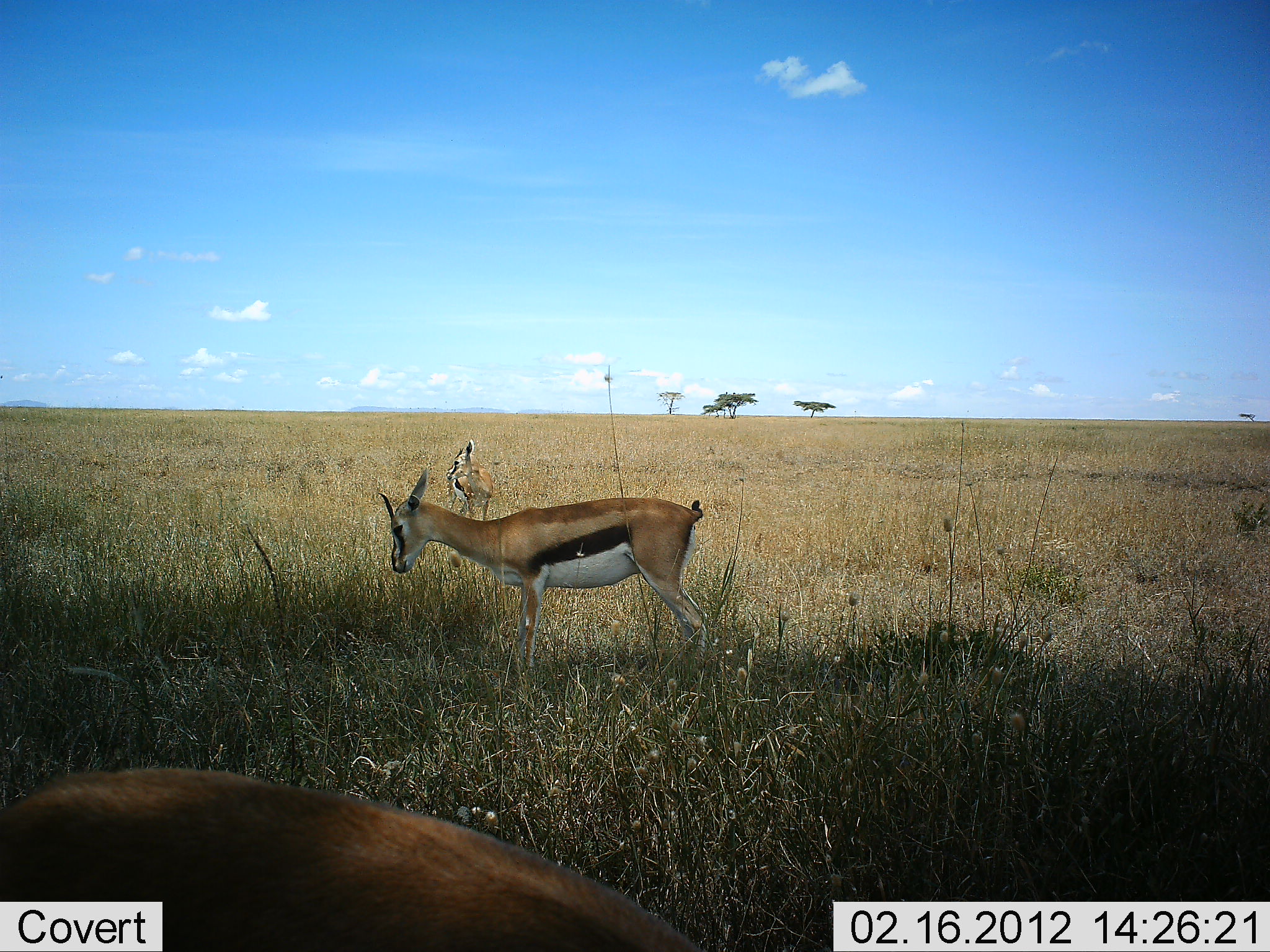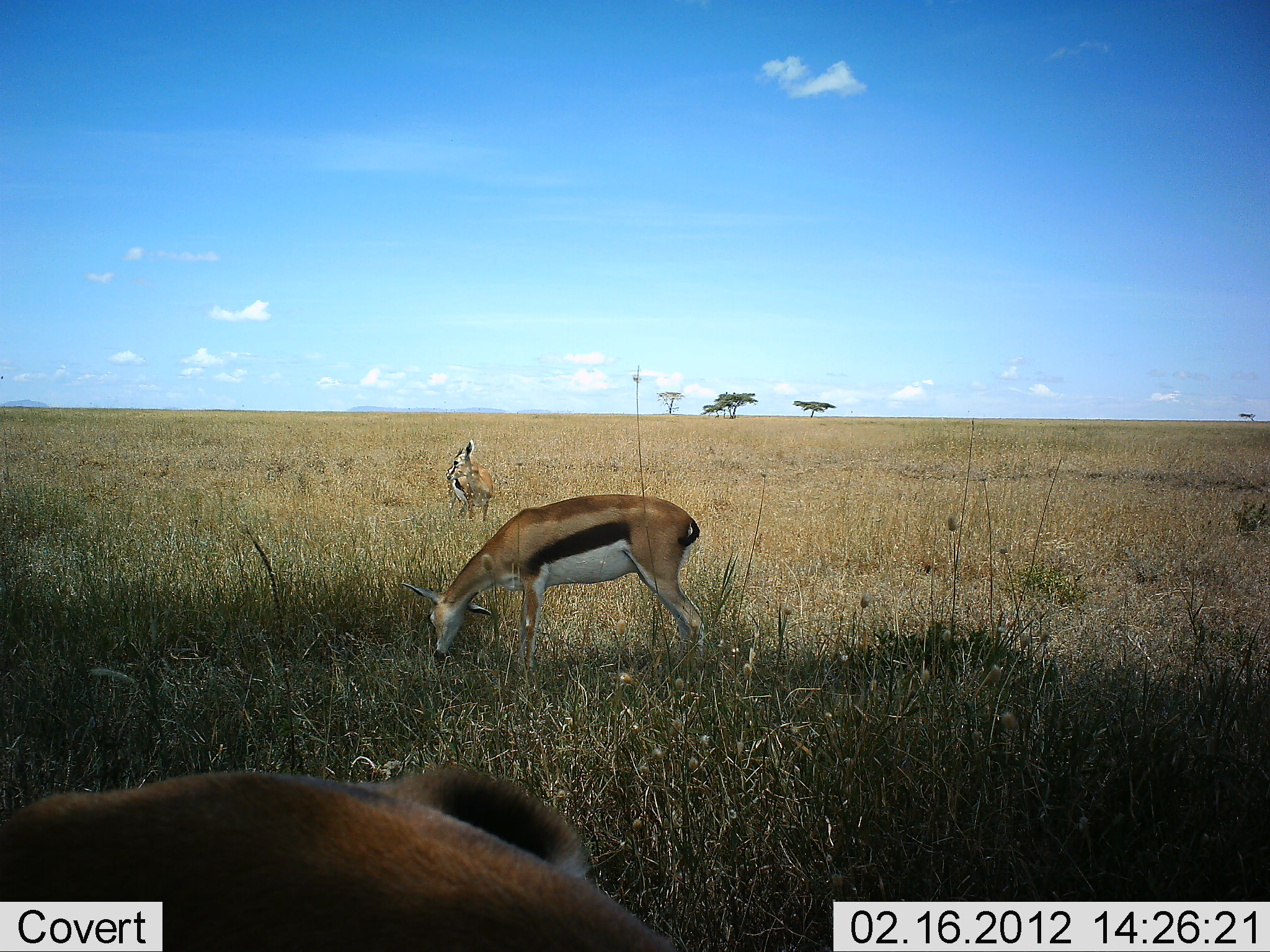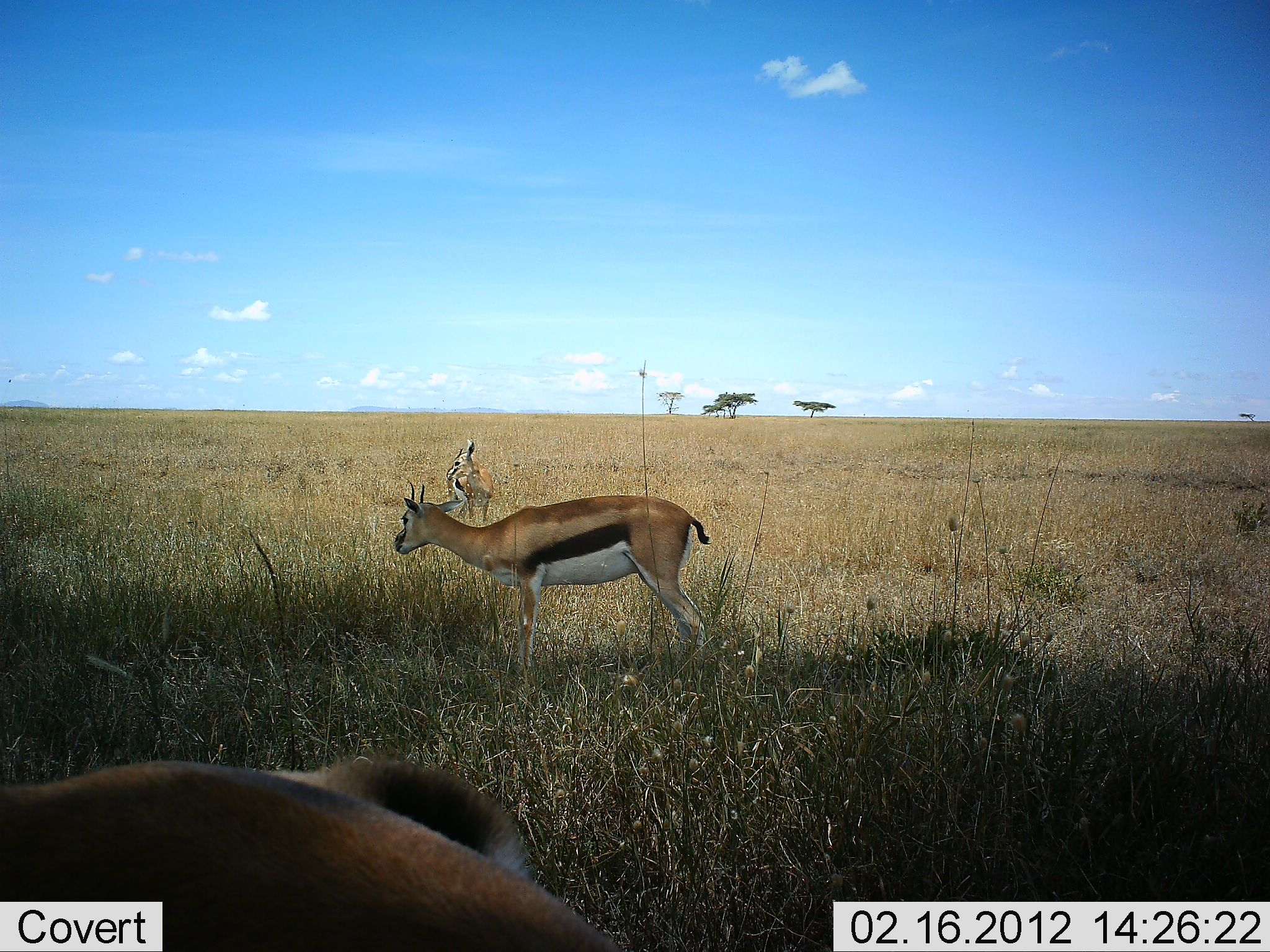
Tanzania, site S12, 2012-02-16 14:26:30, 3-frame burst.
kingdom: Animalia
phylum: Chordata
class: Mammalia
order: Artiodactyla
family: Bovidae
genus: Eudorcas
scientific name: Eudorcas thomsonii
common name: thomson's gazelle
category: gazellethomsons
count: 3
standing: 59%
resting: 10%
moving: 7%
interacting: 0%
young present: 3%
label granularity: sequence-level